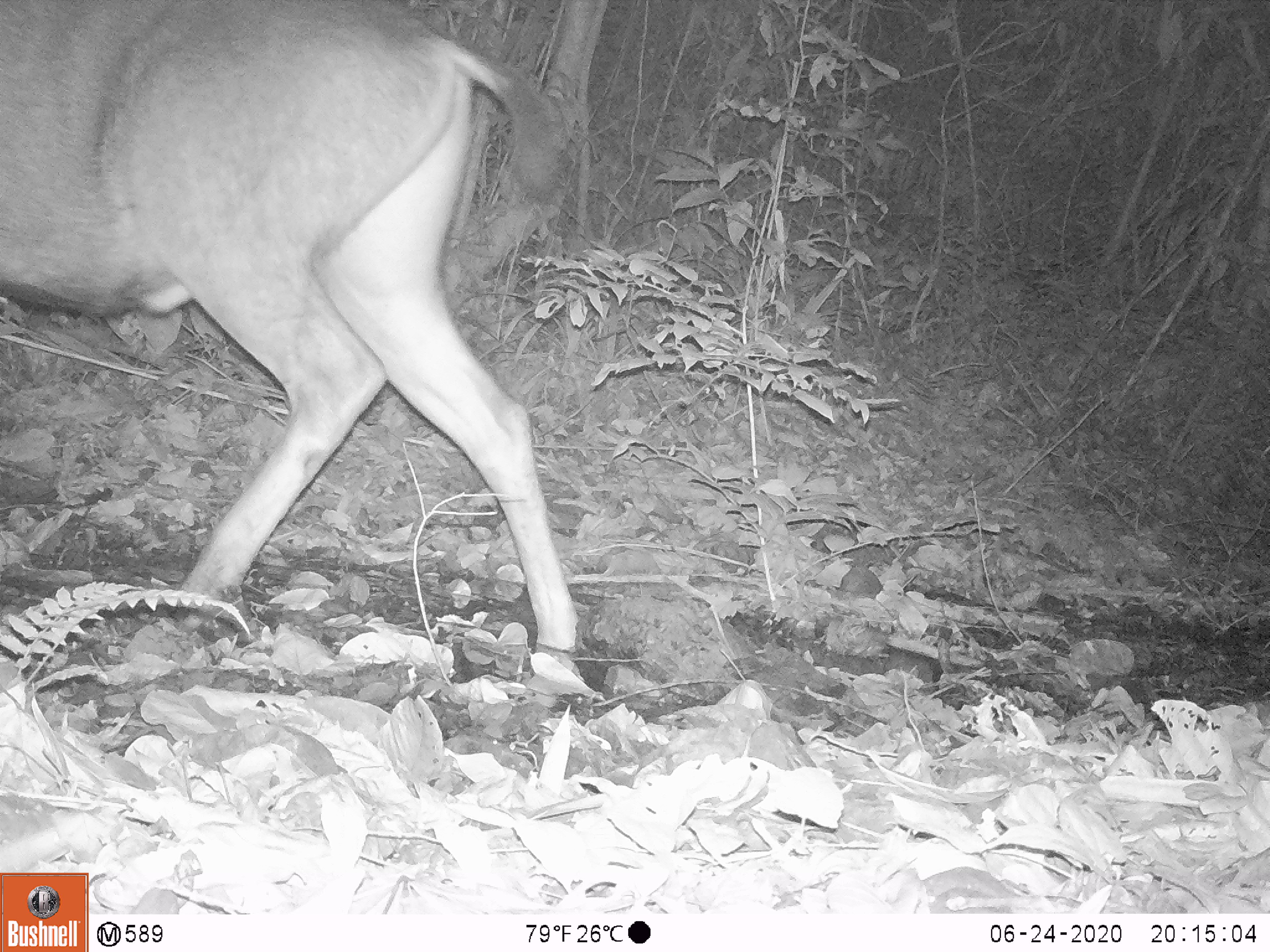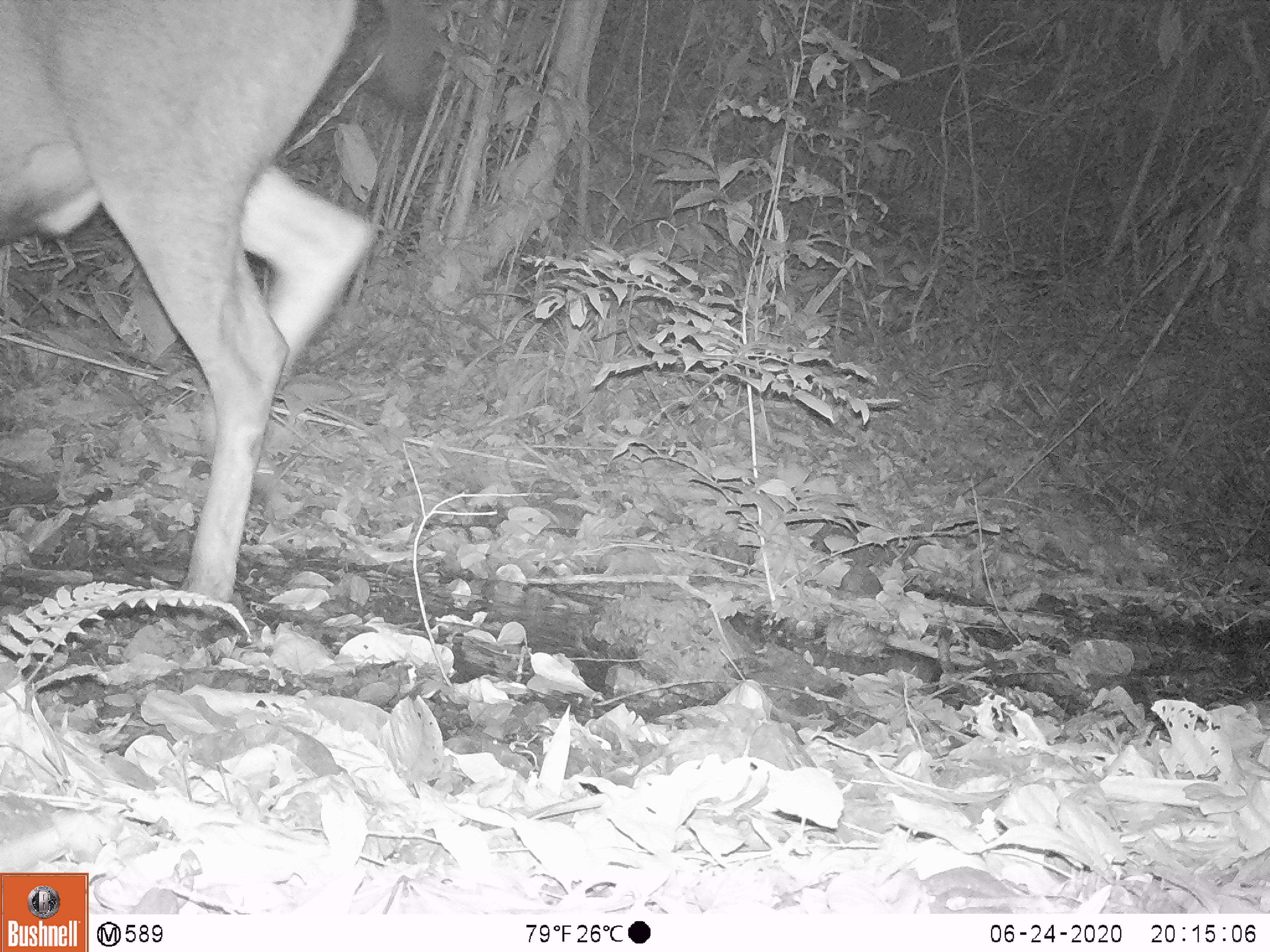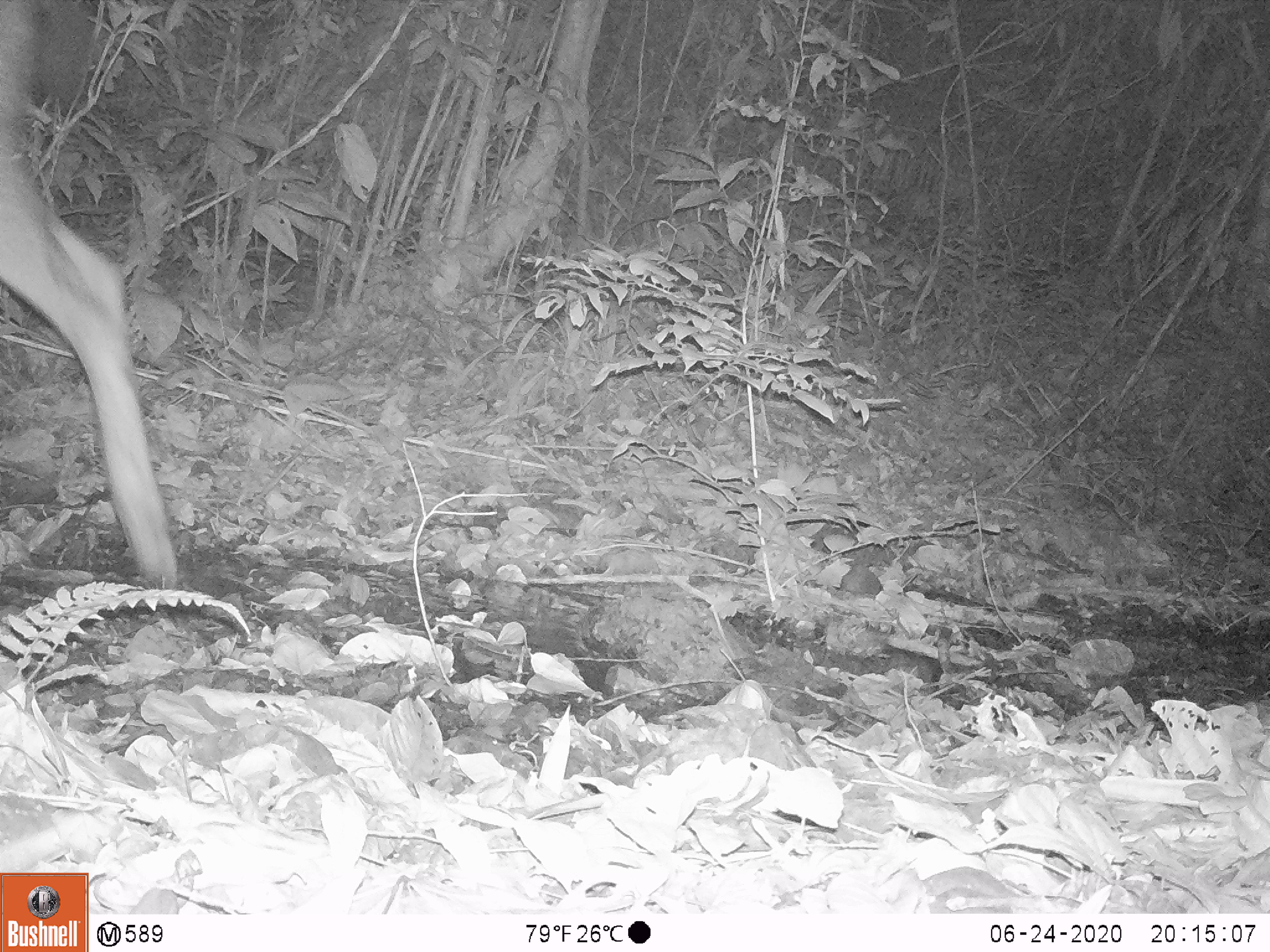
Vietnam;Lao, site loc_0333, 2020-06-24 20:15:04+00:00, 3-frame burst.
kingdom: Animalia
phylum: Chordata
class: Mammalia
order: Artiodactyla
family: Cervidae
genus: Rusa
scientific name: Rusa unicolor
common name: sambar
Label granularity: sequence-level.